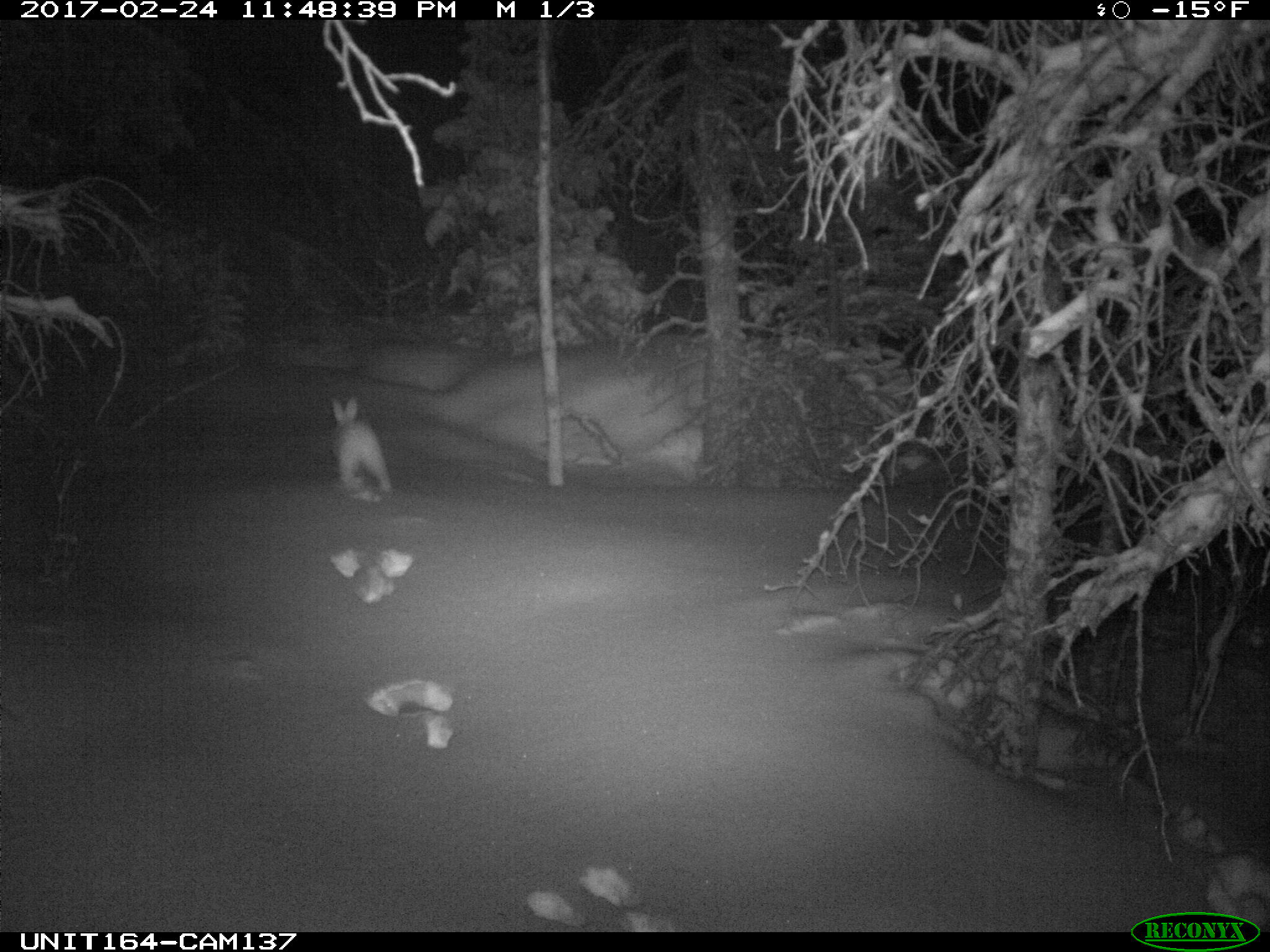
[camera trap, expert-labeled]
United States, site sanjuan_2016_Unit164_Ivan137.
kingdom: Animalia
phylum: Chordata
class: Mammalia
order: Lagomorpha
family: Leporidae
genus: Lepus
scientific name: Lepus americanus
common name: snowshoe hare